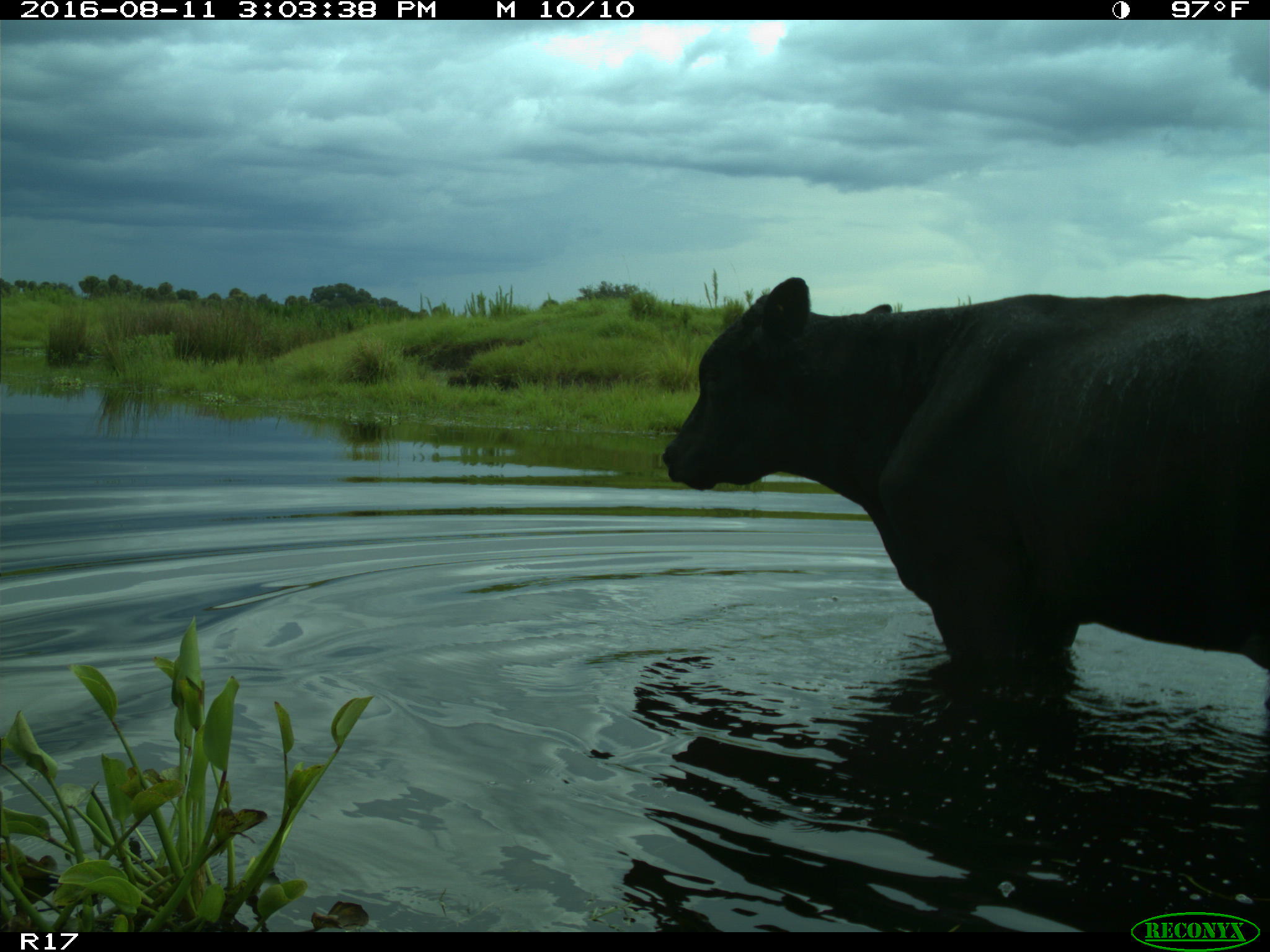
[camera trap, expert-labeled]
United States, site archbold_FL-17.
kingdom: Animalia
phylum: Chordata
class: Mammalia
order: Artiodactyla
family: Bovidae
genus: Bos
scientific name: Bos taurus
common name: domestic cow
Bos taurus (domestic cow).